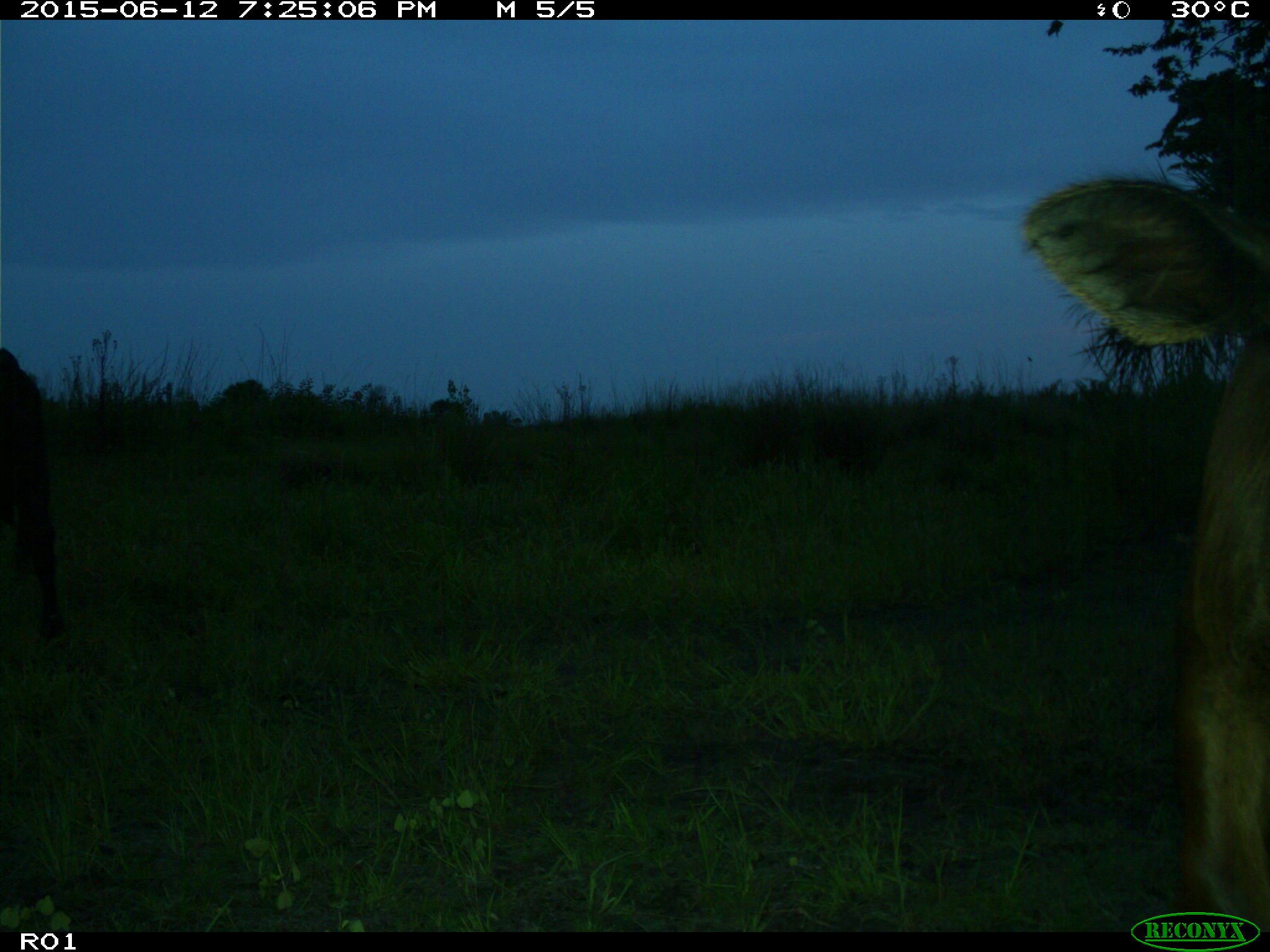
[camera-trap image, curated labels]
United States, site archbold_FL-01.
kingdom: Animalia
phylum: Chordata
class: Mammalia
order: Artiodactyla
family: Bovidae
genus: Bos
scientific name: Bos taurus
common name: domestic cow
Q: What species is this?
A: Bos taurus (domestic cow).